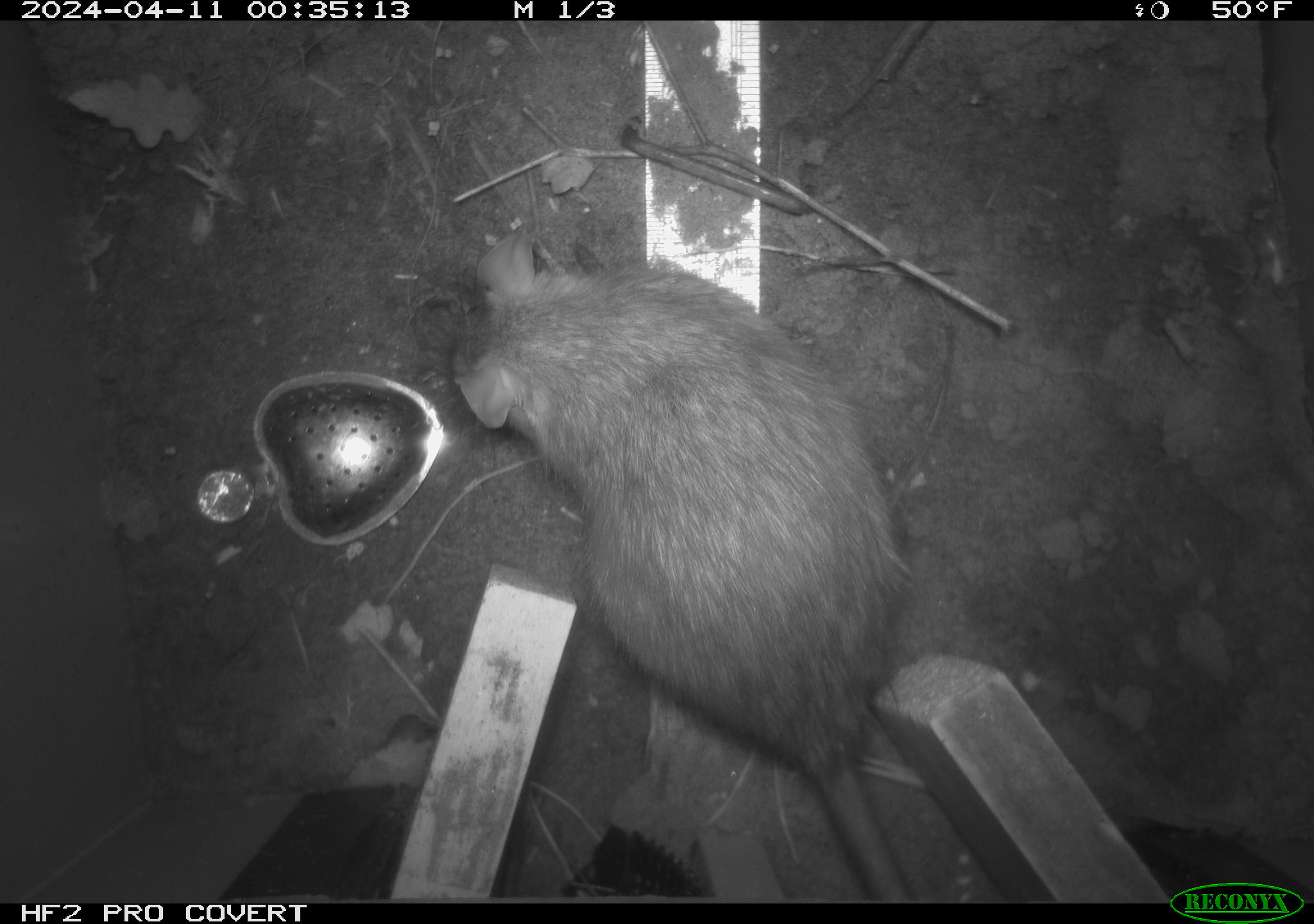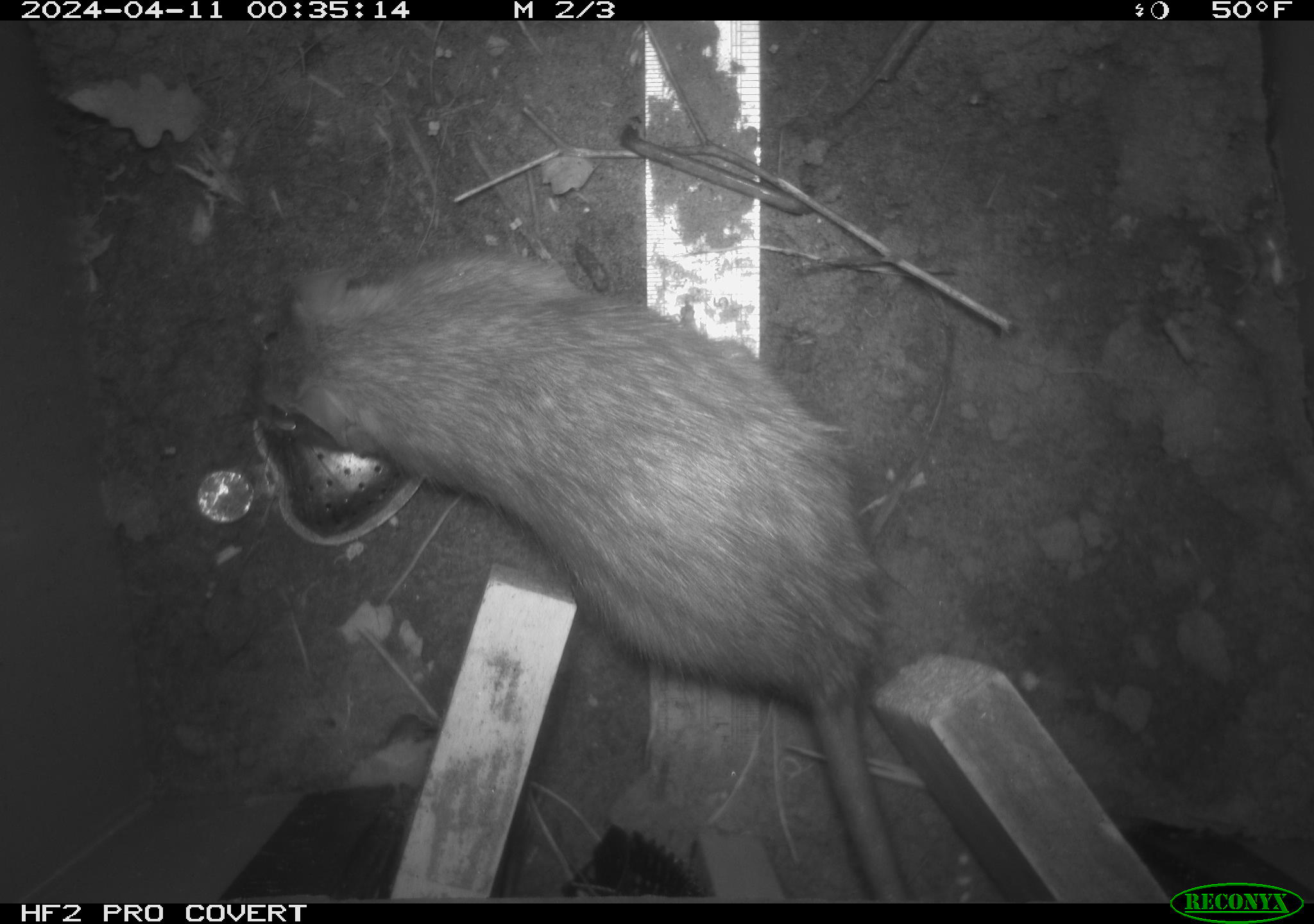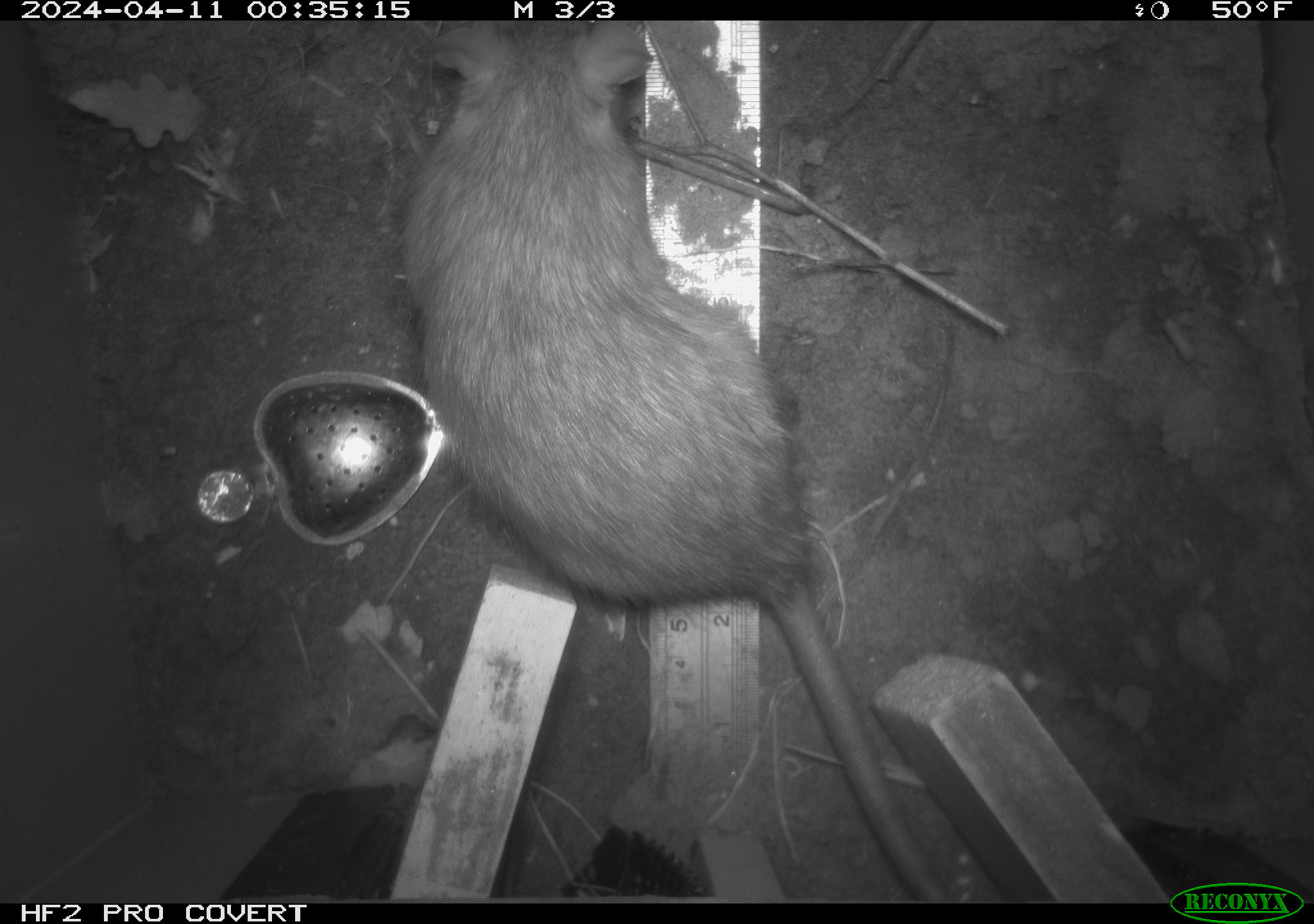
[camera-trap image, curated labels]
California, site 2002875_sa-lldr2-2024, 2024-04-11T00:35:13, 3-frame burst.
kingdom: Animalia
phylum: Chordata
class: Mammalia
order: Rodentia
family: Muridae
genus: Rattus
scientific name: Rattus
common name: rat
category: rattus species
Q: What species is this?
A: Rattus species (rat) (Rattus).